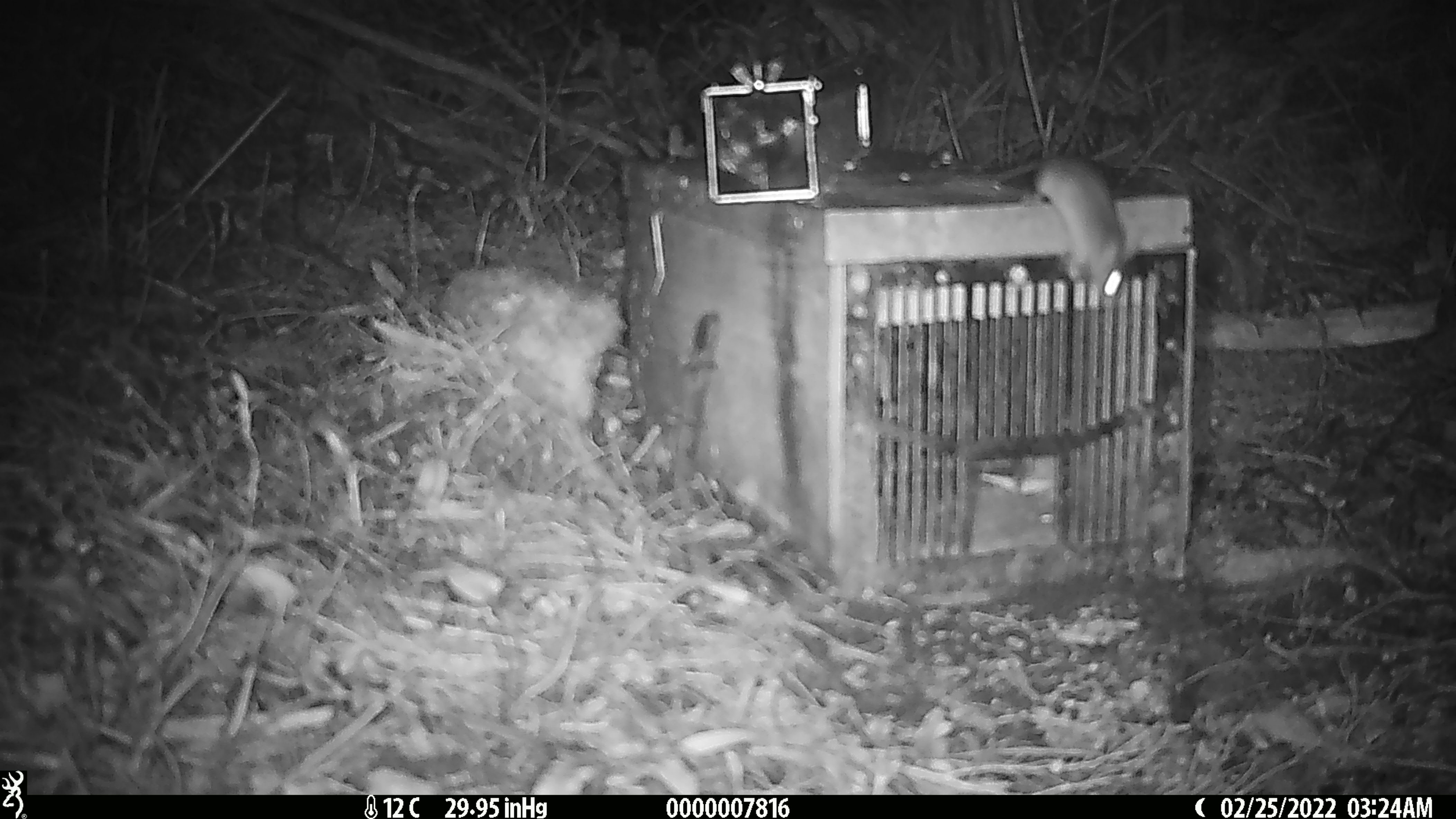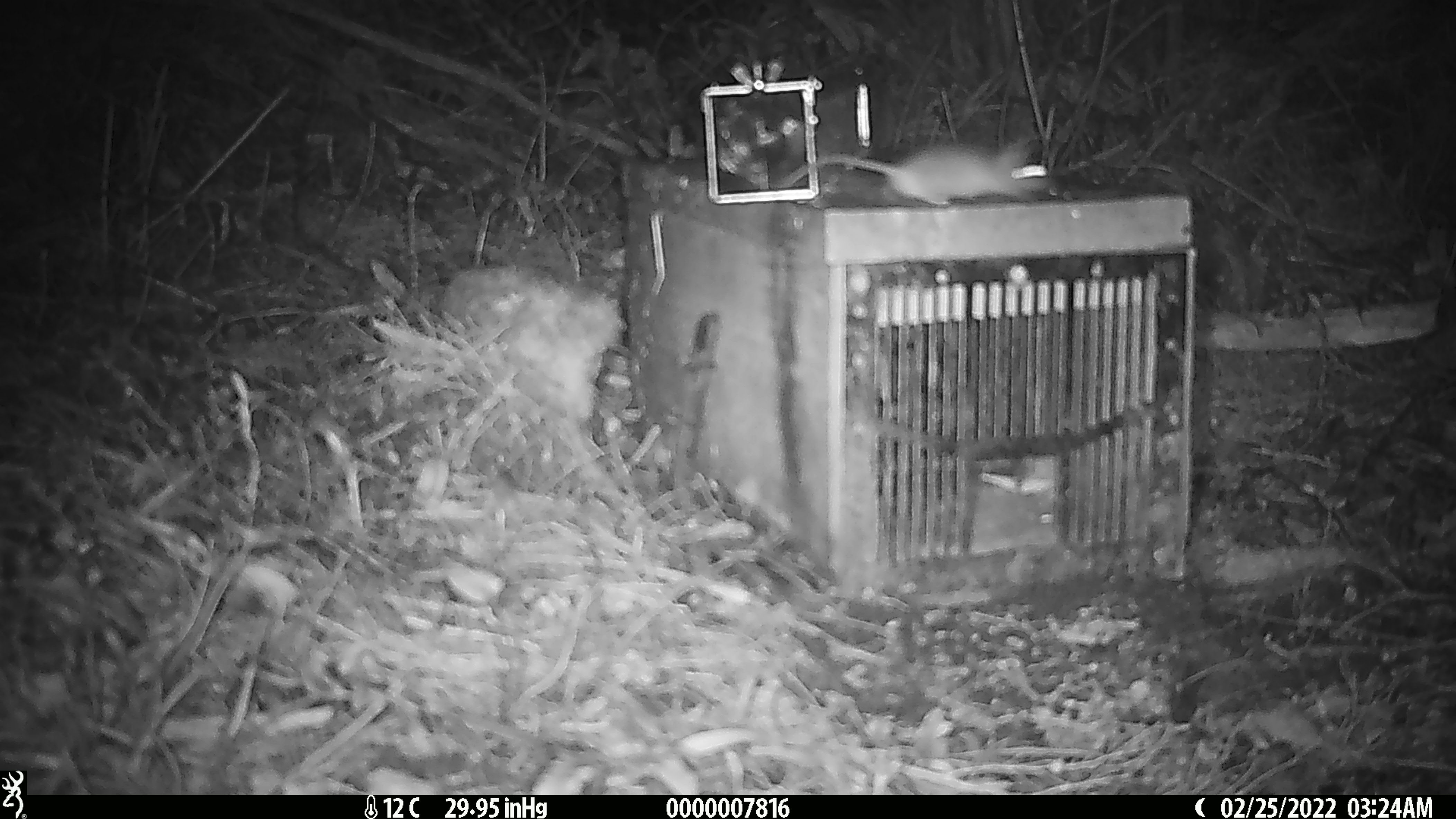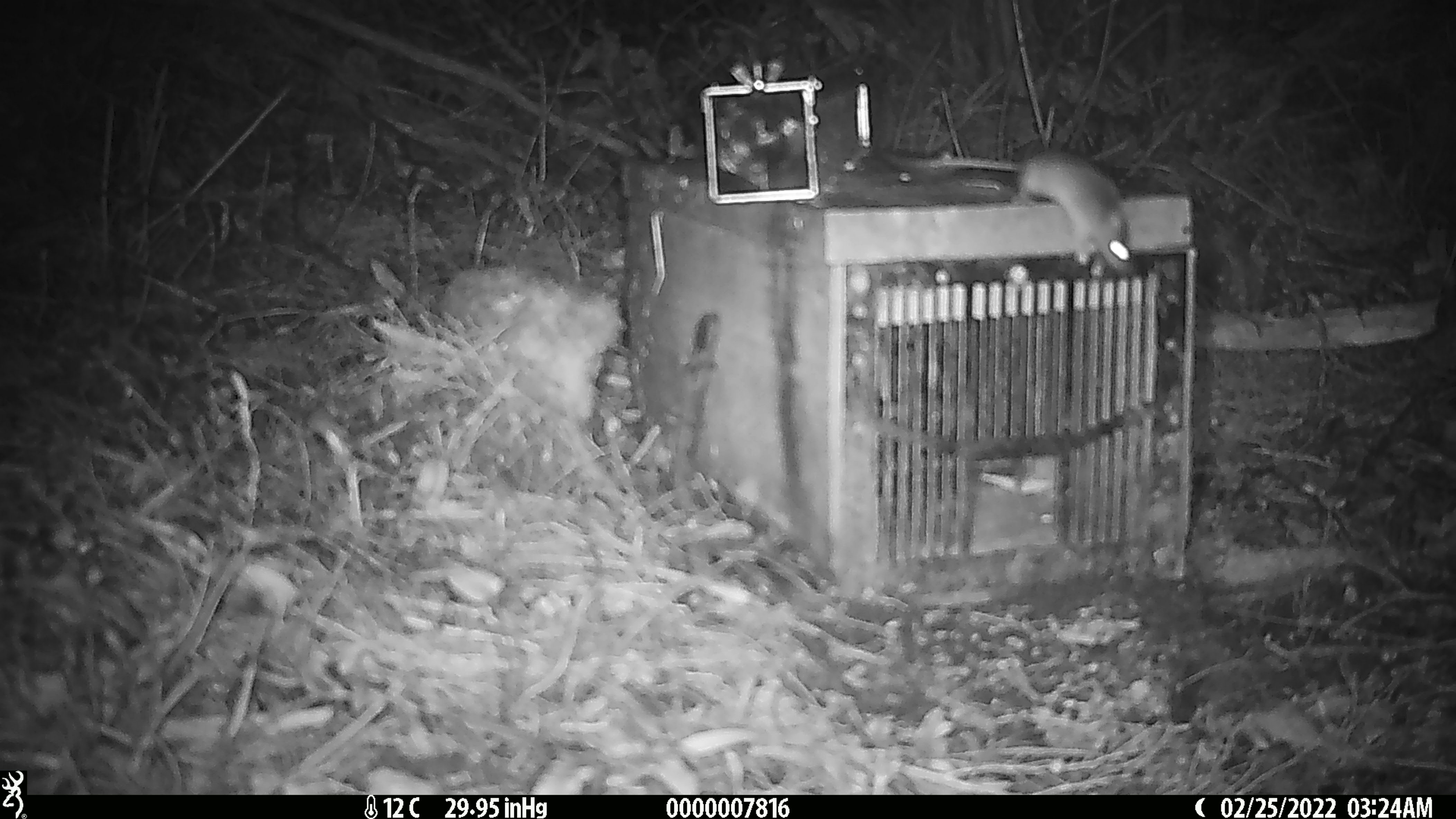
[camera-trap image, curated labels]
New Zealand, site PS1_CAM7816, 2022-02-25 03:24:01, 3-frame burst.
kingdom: Animalia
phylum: Chordata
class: Mammalia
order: Rodentia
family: Muridae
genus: Mus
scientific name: Mus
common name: mouse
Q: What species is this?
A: Mouse (Mus).